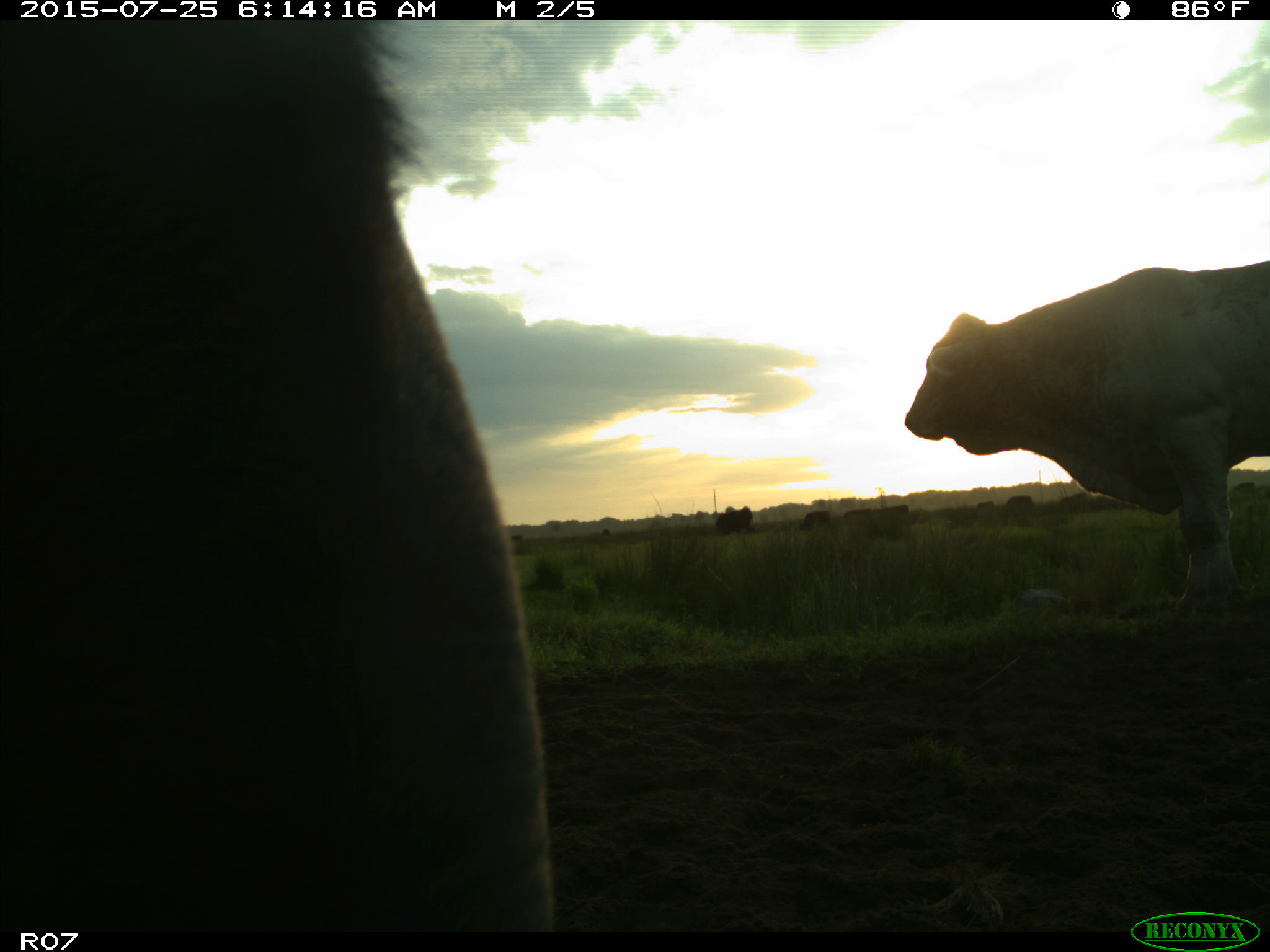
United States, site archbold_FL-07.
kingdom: Animalia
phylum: Chordata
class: Mammalia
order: Artiodactyla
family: Bovidae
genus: Bos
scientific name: Bos taurus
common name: domestic cow